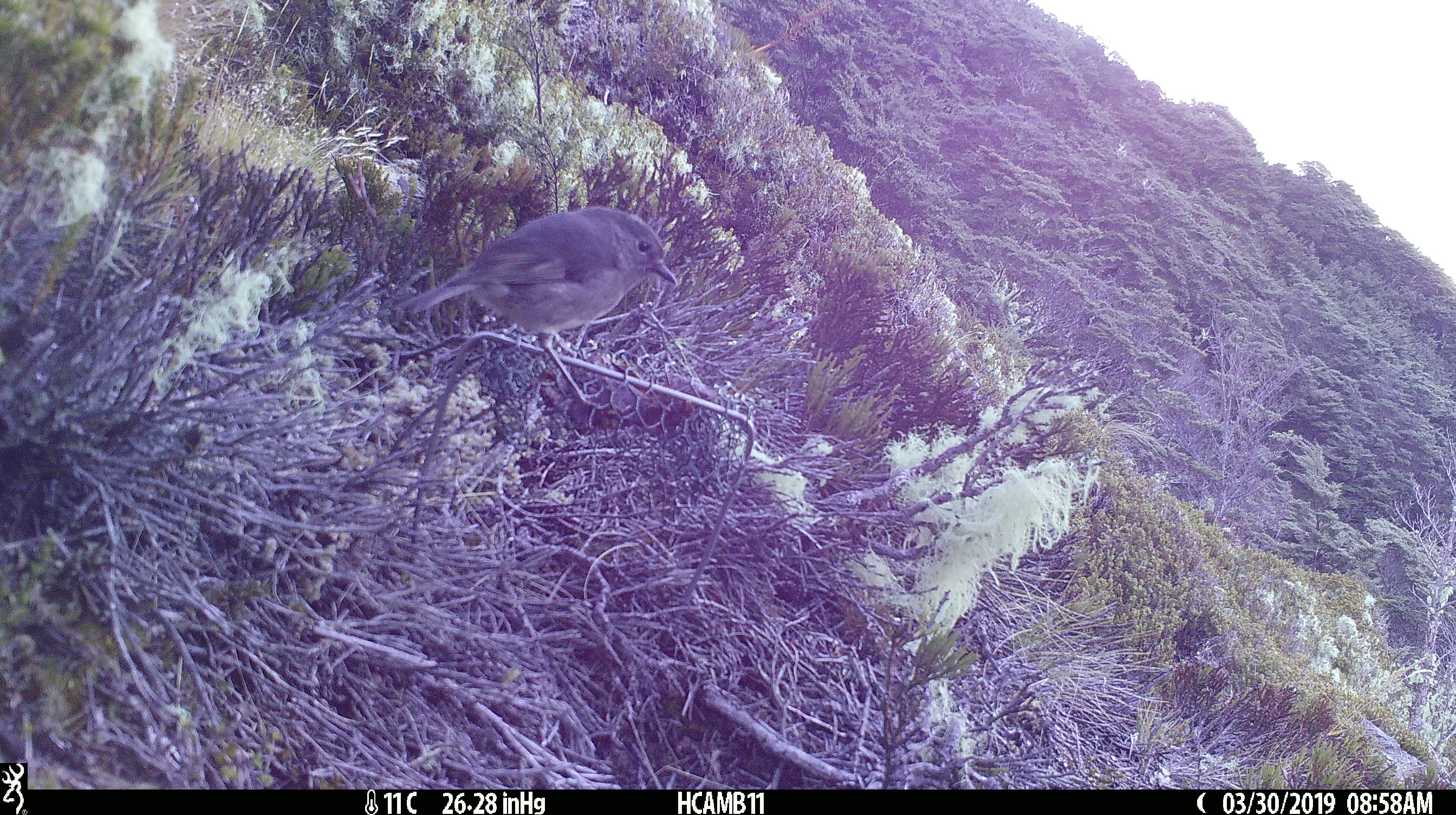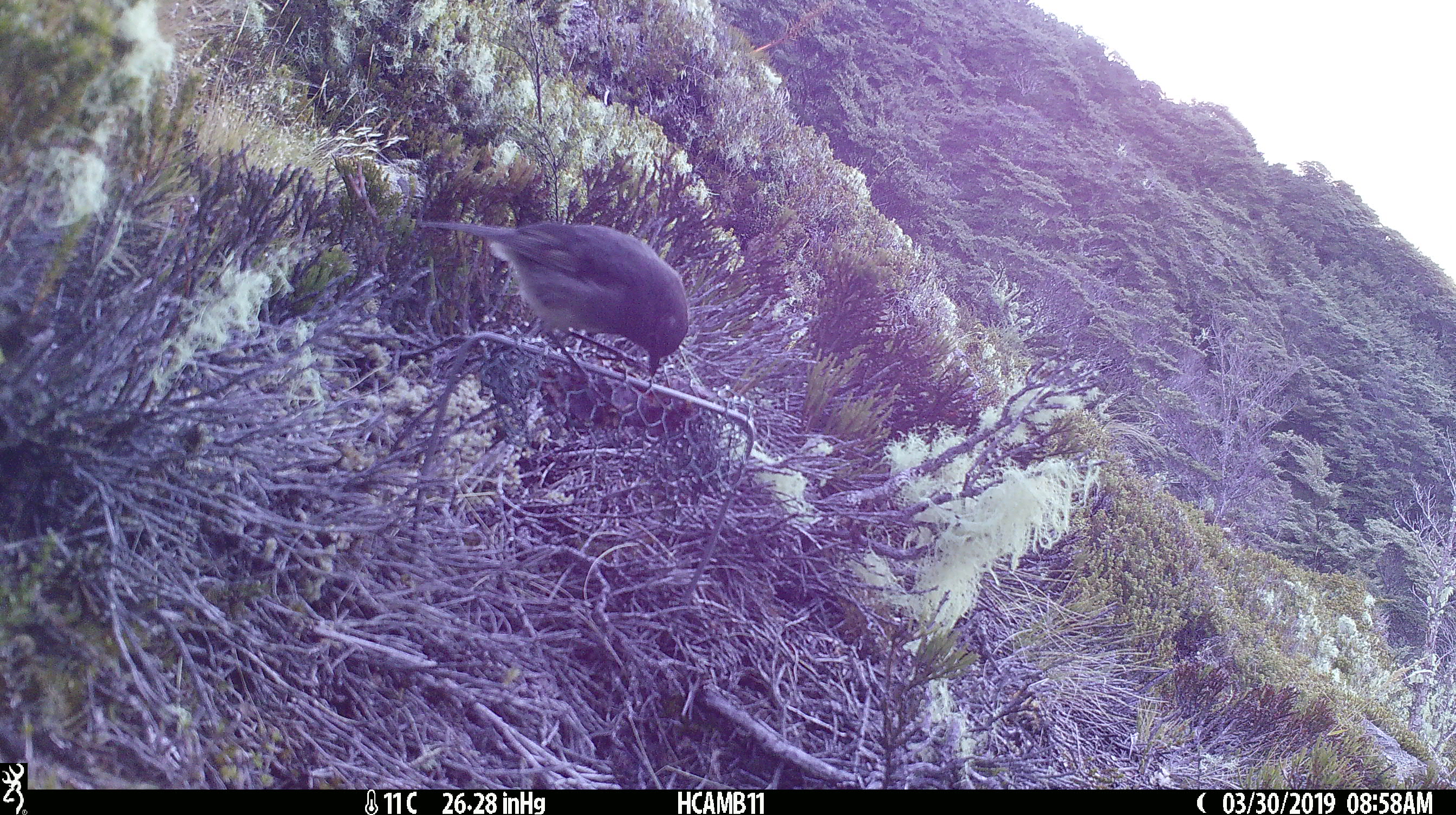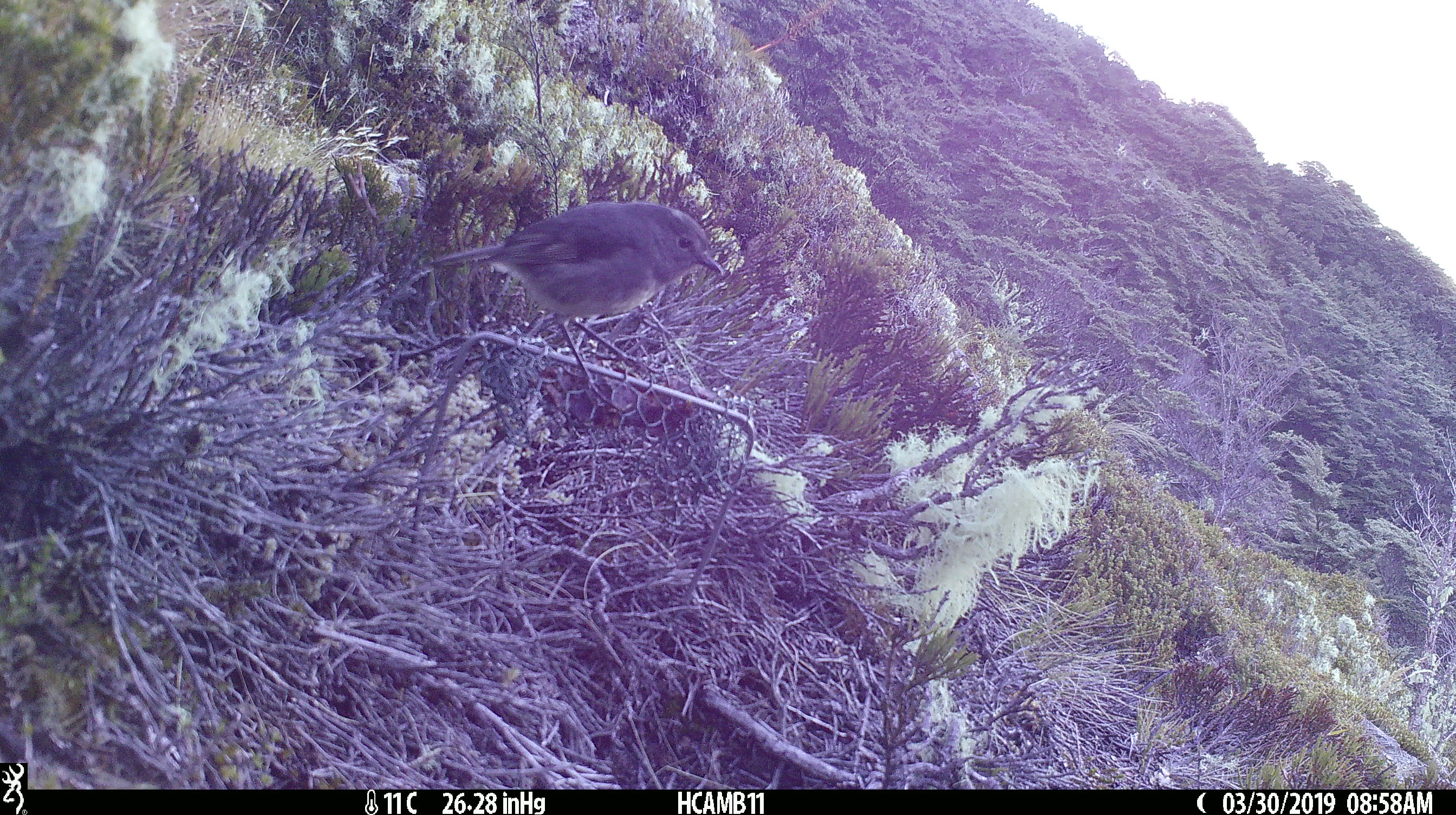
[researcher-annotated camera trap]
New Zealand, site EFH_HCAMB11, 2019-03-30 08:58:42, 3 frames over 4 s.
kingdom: Animalia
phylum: Chordata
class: Aves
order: Passeriformes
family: Petroicidae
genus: Petroica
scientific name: Petroica australis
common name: new zealand robin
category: robin